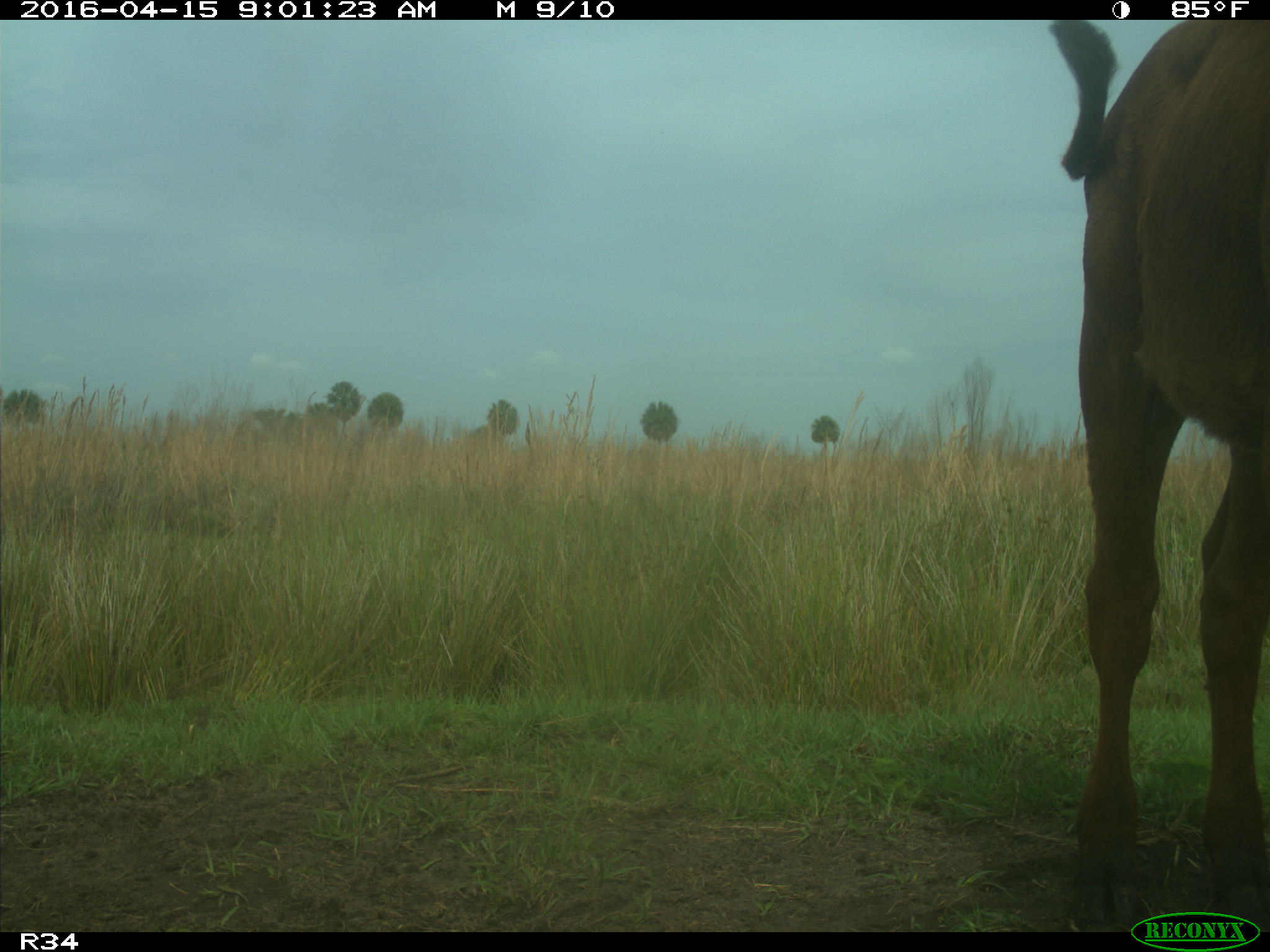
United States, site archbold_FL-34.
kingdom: Animalia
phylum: Chordata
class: Mammalia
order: Artiodactyla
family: Bovidae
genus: Bos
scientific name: Bos taurus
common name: domestic cow